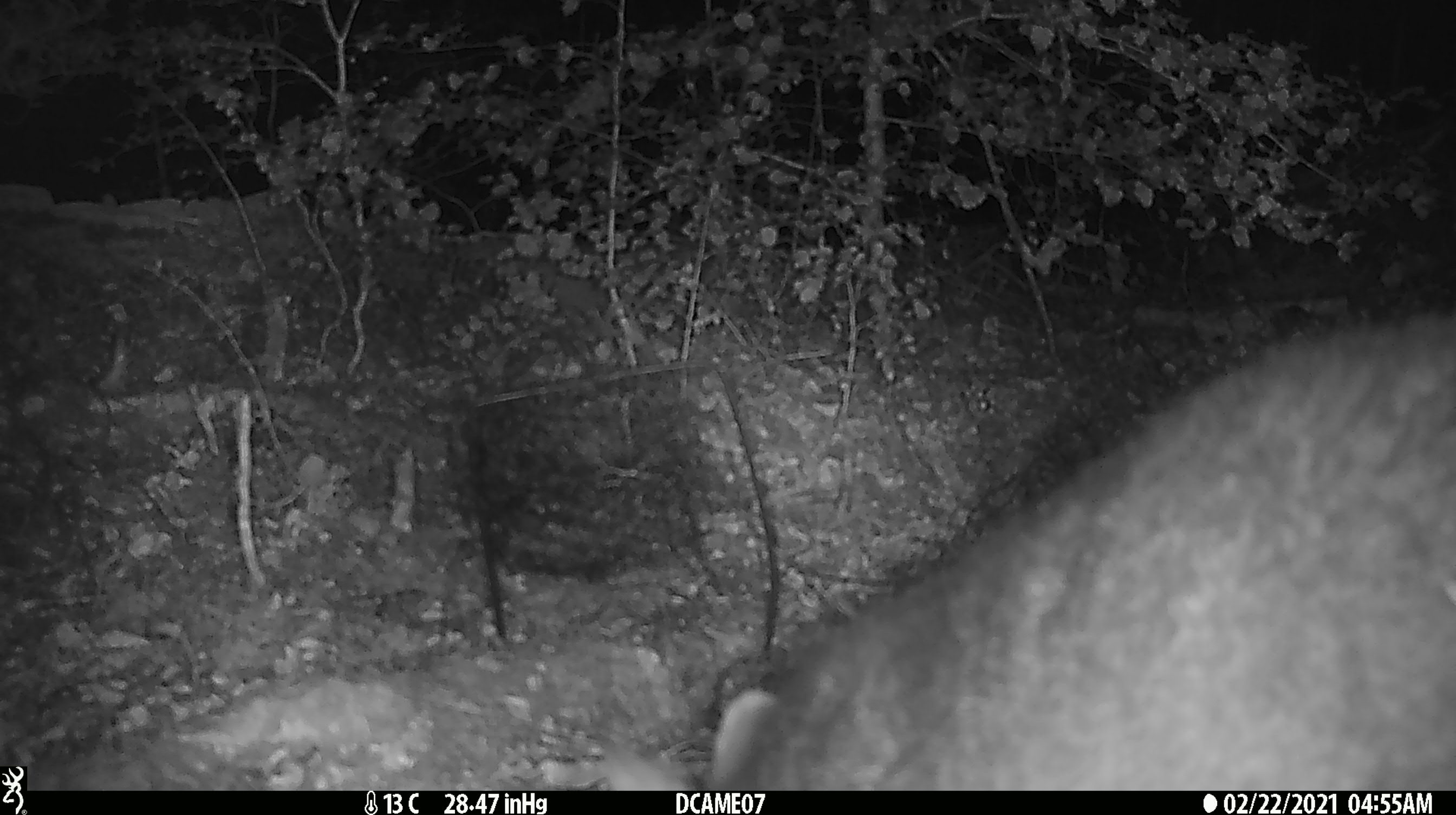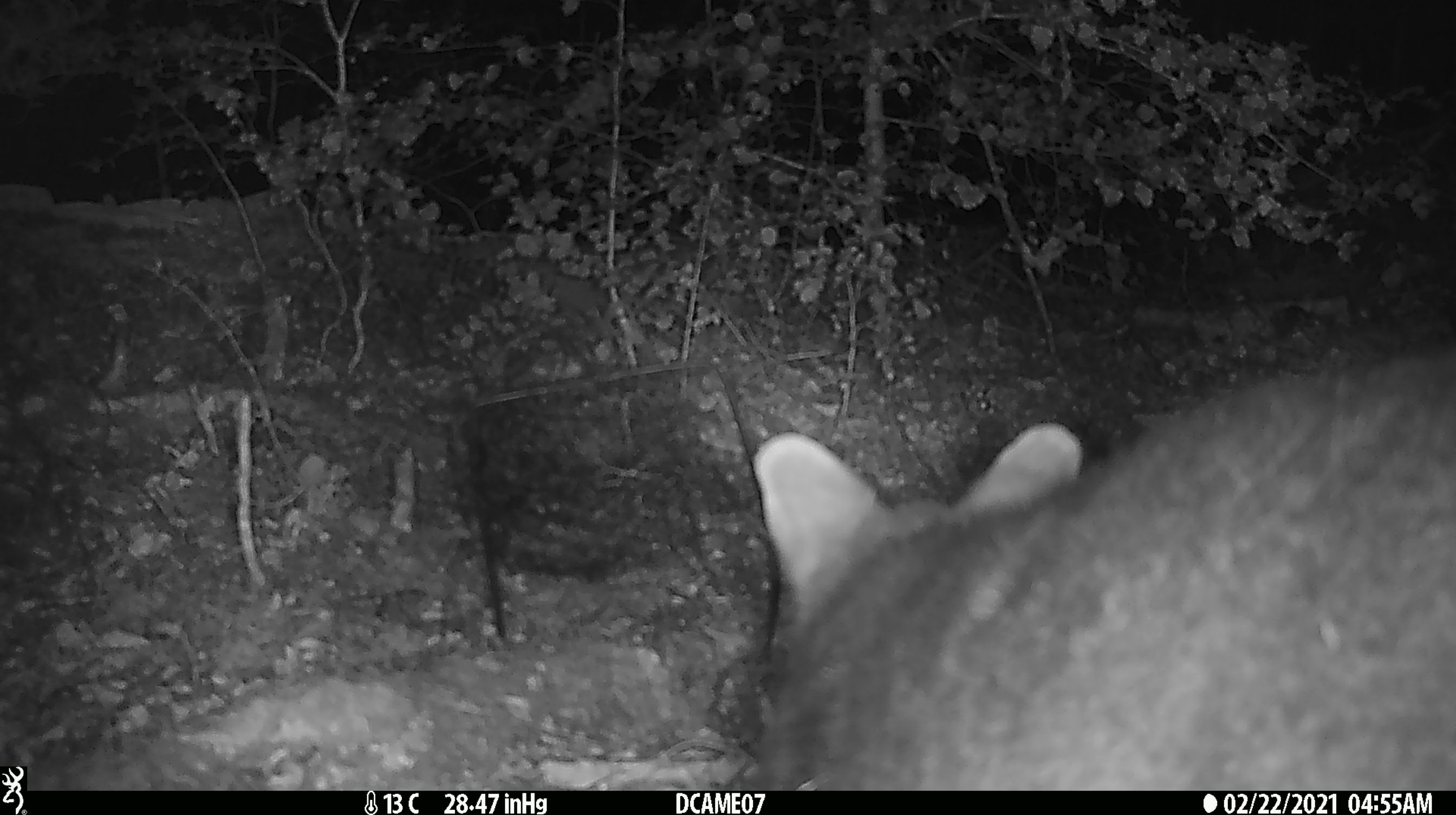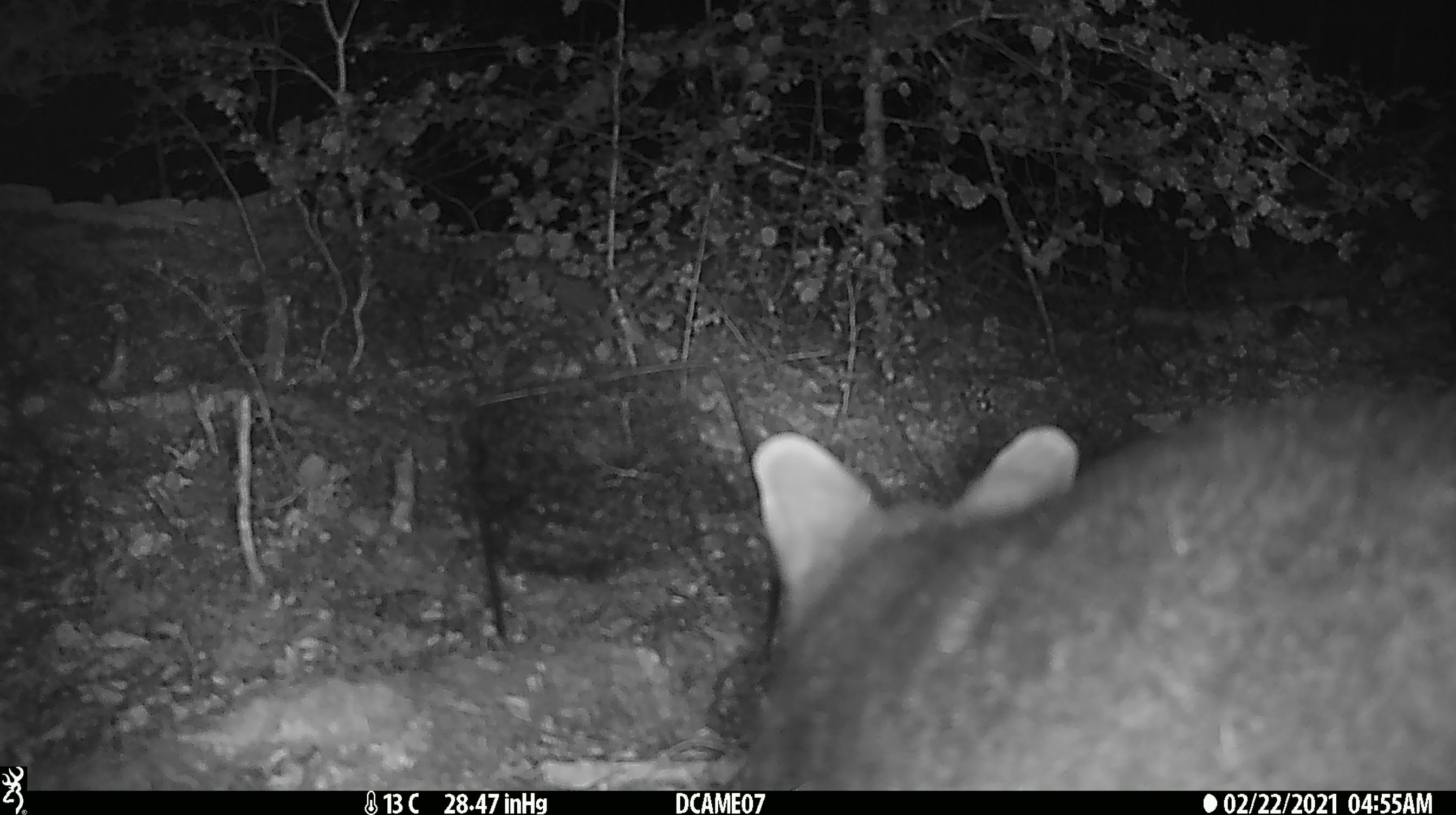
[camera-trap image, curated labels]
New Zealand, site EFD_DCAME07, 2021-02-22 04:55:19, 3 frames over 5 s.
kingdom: Animalia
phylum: Chordata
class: Mammalia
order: Diprotodontia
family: Phalangeridae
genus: Trichosurus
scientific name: Trichosurus vulpecula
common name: common brushtail possum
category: possum